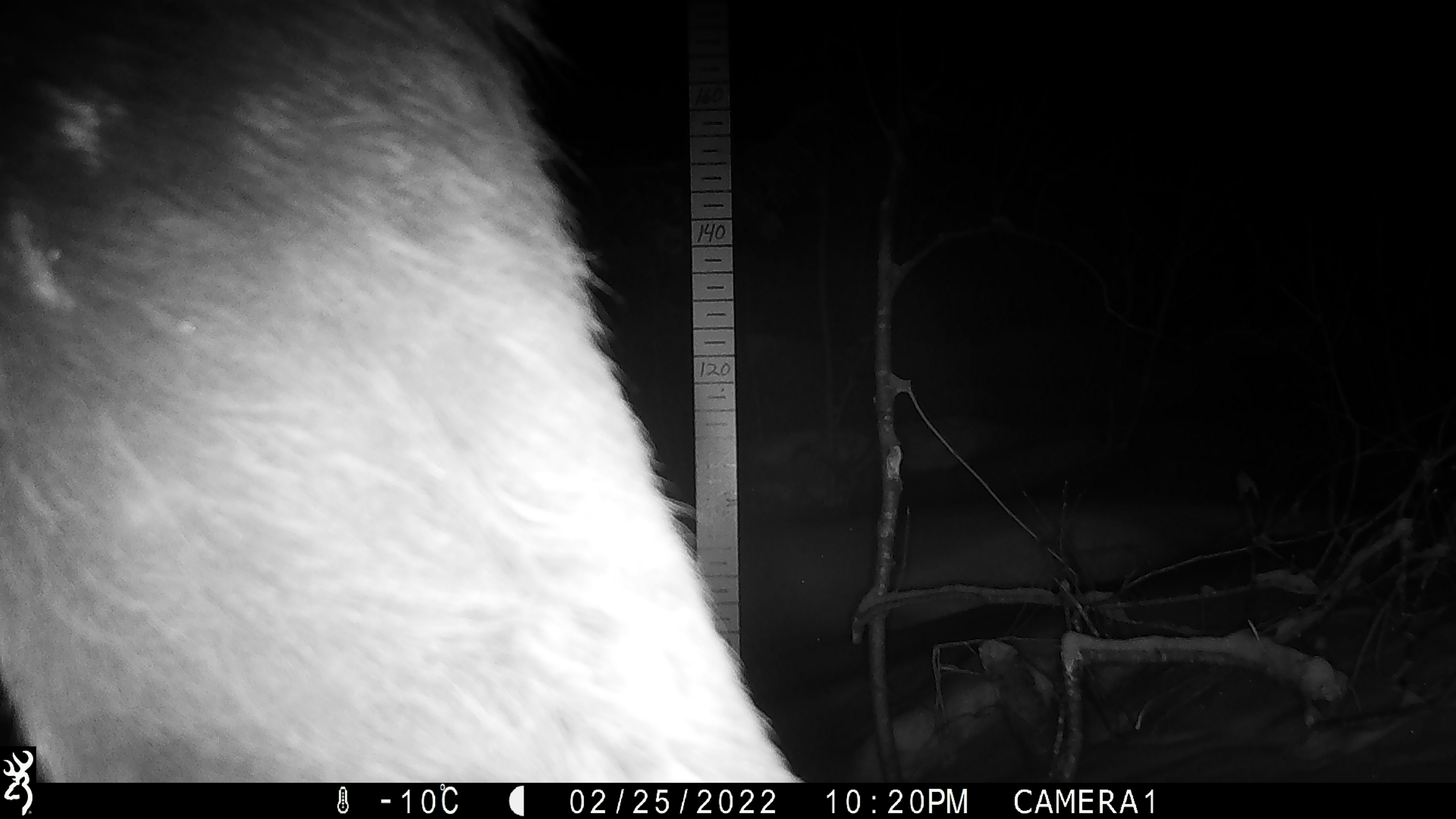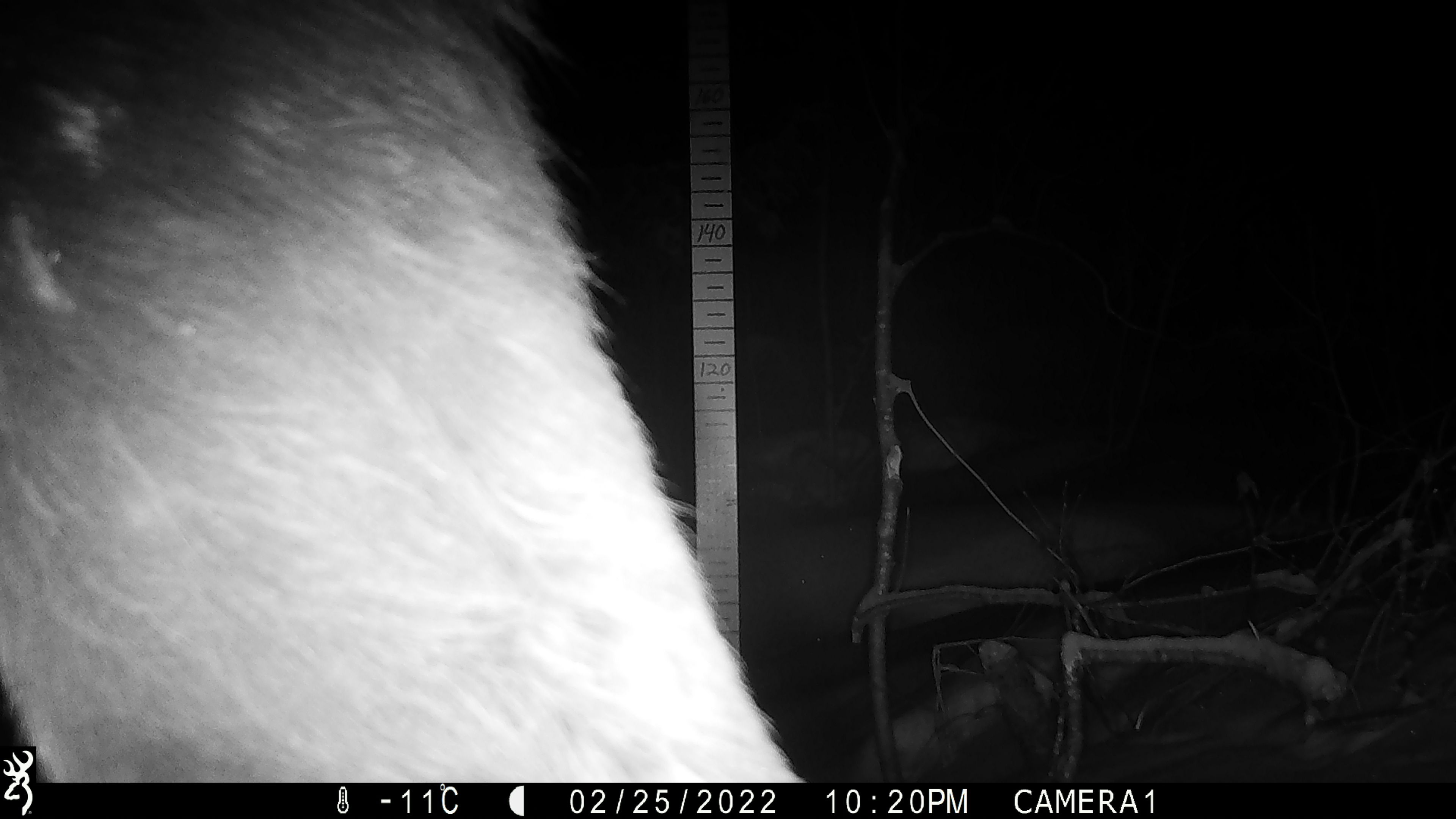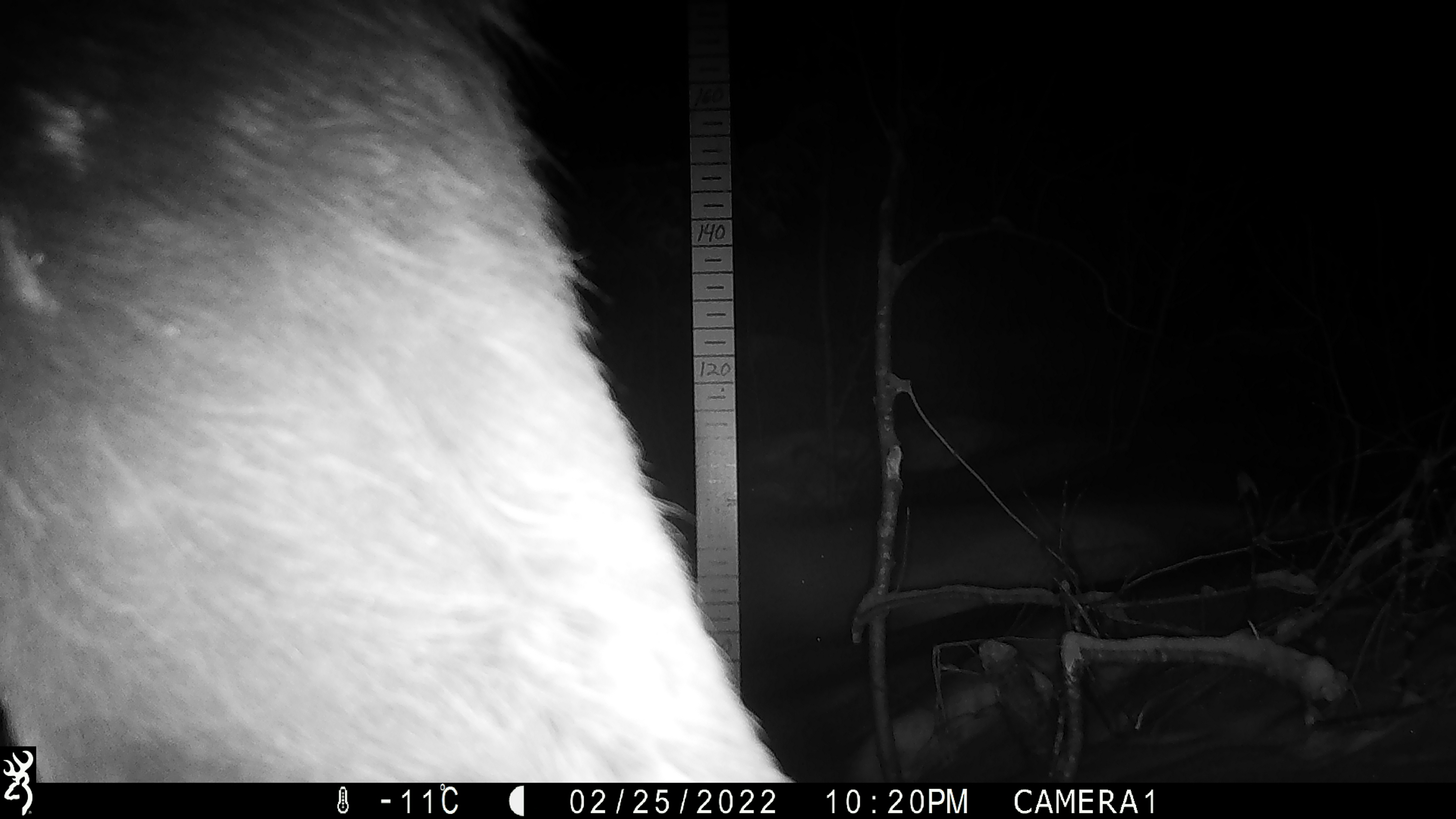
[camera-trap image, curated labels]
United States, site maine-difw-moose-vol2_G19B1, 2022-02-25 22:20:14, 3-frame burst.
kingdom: Animalia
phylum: Chordata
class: Mammalia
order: Artiodactyla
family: Cervidae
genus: Alces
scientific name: Alces alces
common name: moose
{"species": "moose (Alces alces)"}